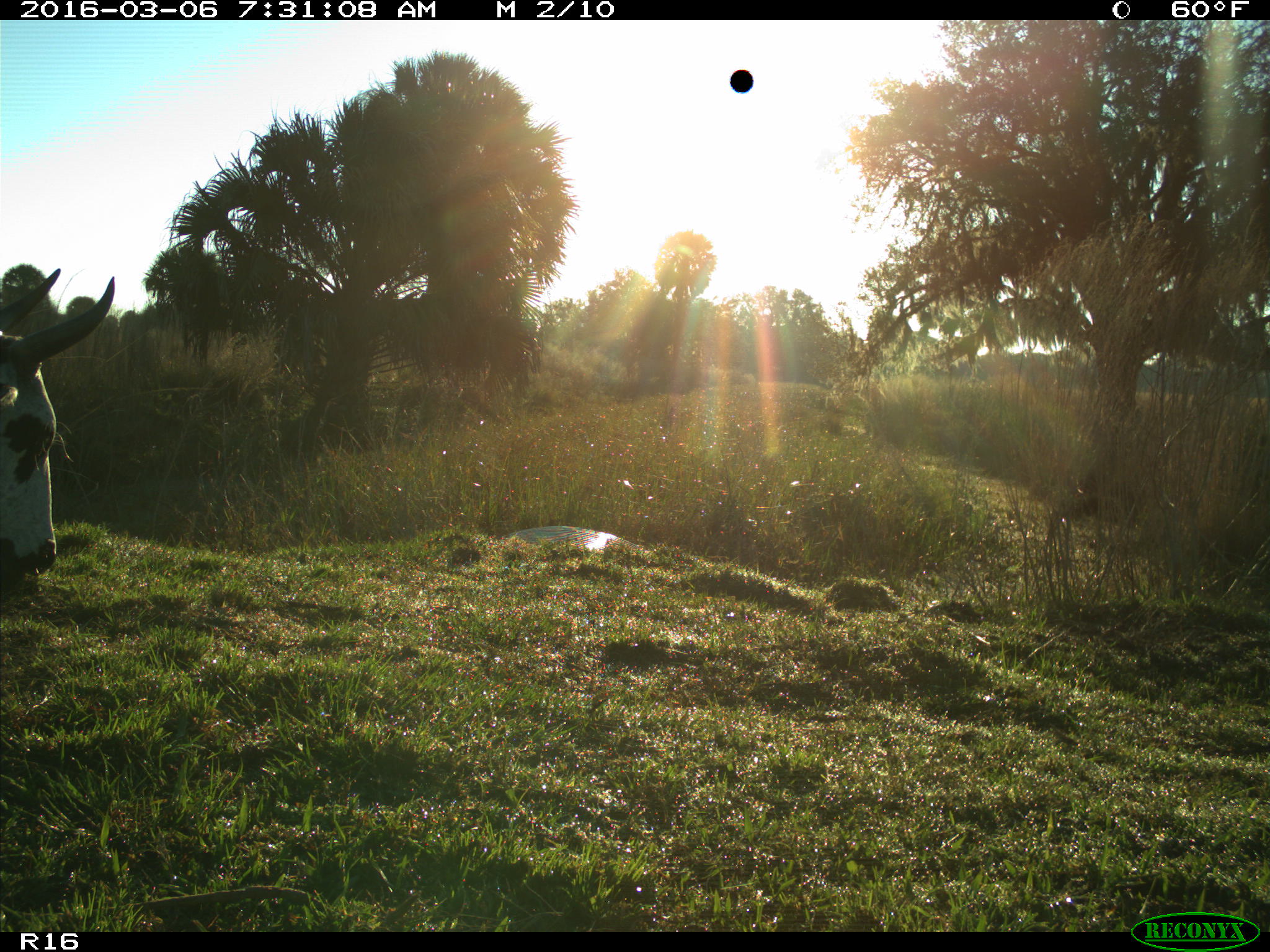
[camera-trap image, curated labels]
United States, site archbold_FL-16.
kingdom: Animalia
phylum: Chordata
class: Mammalia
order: Artiodactyla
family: Bovidae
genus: Bos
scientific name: Bos taurus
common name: domestic cow